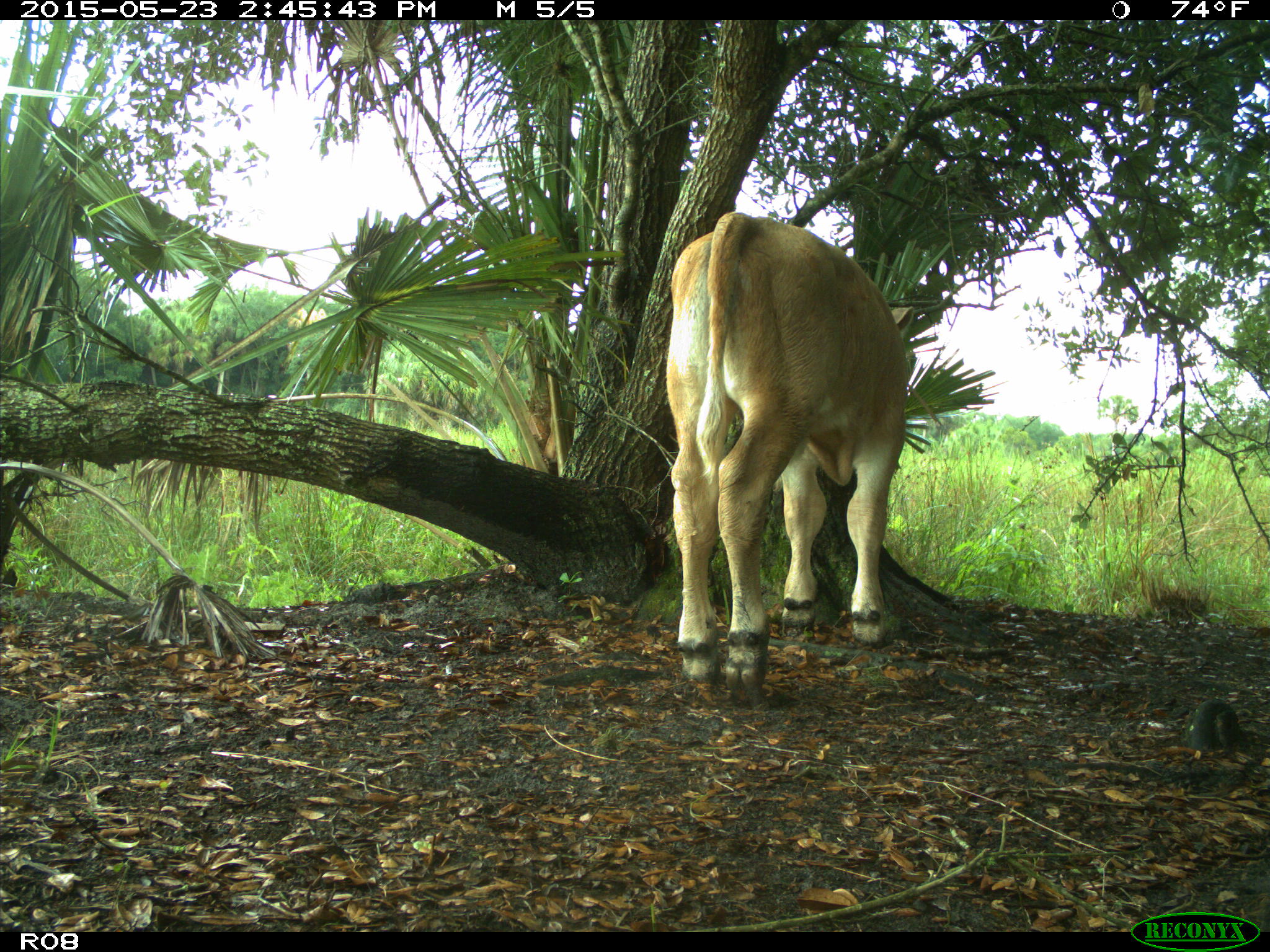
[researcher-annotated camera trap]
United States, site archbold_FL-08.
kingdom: Animalia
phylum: Chordata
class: Mammalia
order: Artiodactyla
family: Bovidae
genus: Bos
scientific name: Bos taurus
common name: domestic cow